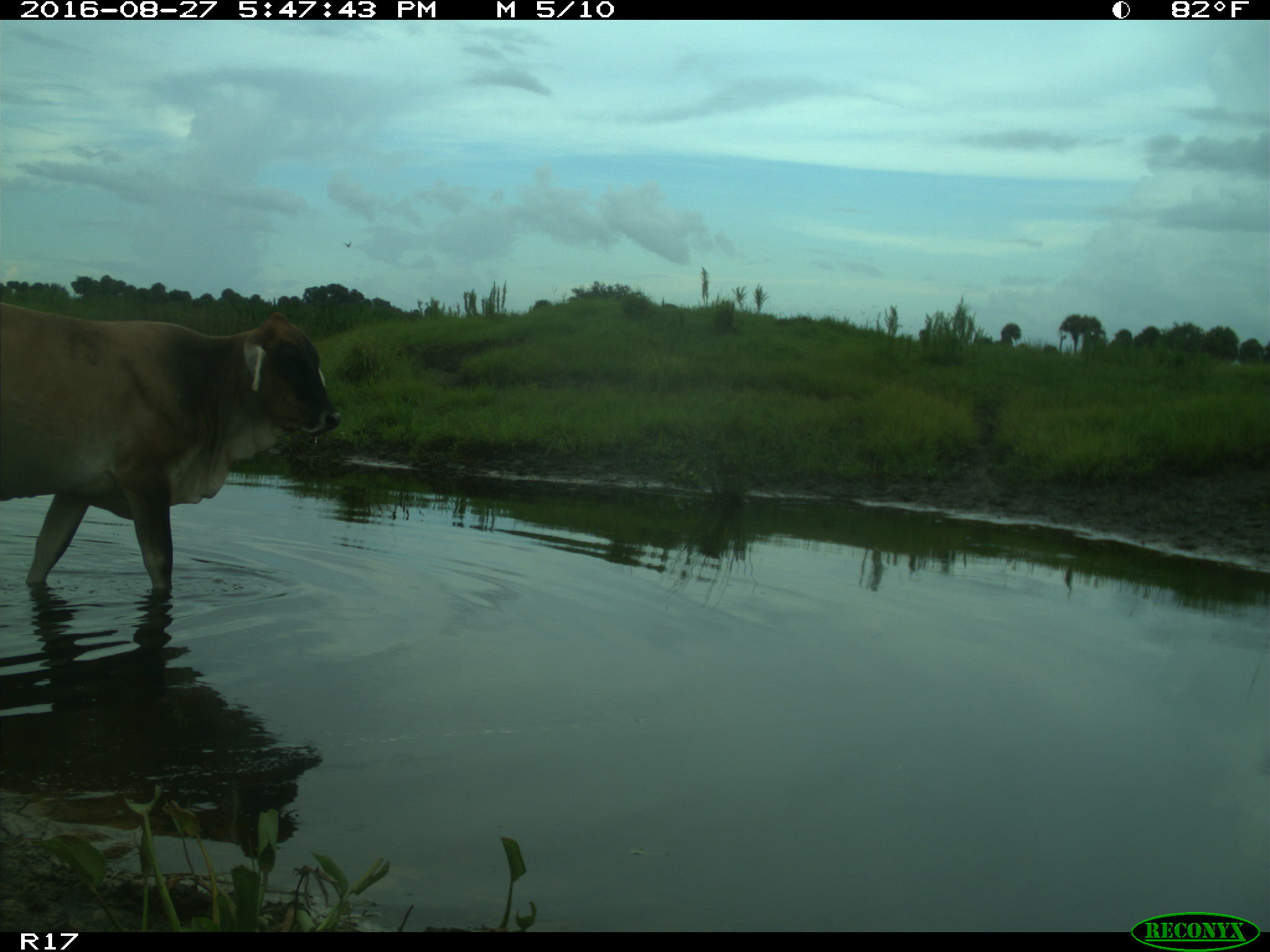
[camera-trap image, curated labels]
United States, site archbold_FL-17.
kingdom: Animalia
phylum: Chordata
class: Mammalia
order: Artiodactyla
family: Bovidae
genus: Bos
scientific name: Bos taurus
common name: domestic cow